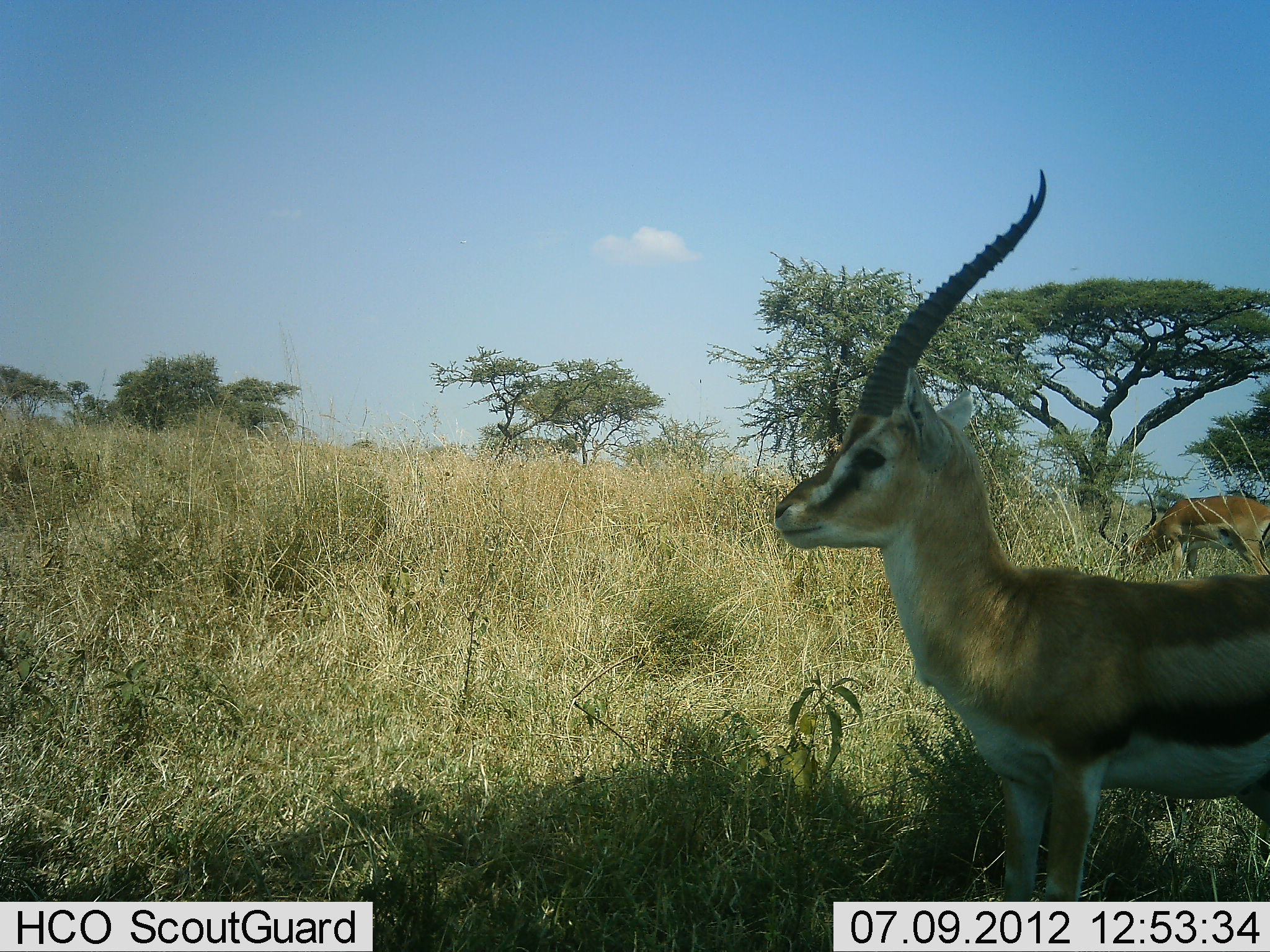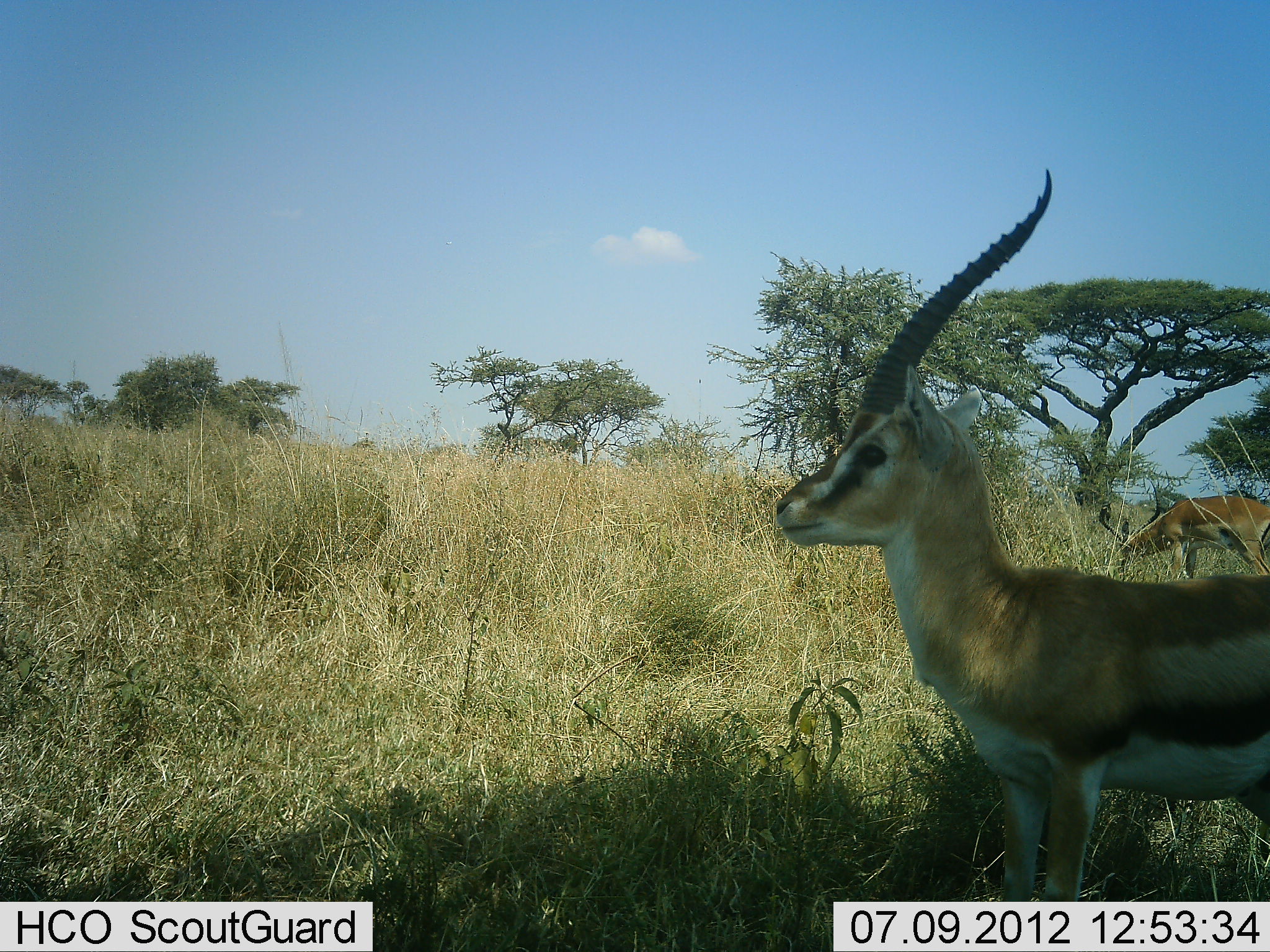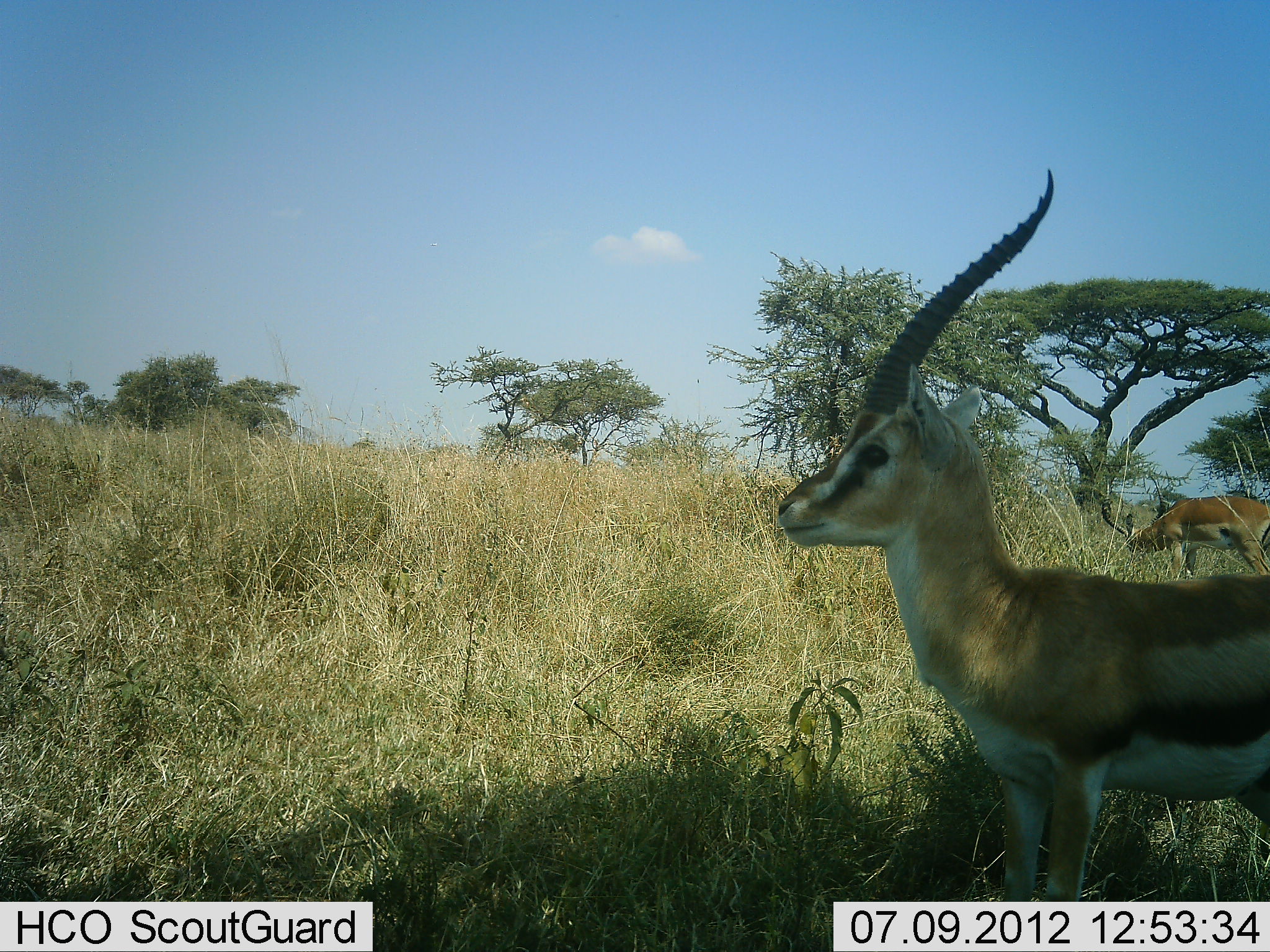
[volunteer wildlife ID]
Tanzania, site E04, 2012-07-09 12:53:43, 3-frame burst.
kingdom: Animalia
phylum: Chordata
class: Mammalia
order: Artiodactyla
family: Bovidae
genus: Eudorcas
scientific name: Eudorcas thomsonii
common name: thomson's gazelle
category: gazellethomsons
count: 1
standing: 100%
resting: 0%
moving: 0%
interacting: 0%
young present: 0%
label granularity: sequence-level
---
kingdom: Animalia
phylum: Chordata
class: Mammalia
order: Artiodactyla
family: Bovidae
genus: Aepyceros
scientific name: Aepyceros melampus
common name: impala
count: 1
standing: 40%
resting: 0%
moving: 0%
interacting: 0%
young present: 0%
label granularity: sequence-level